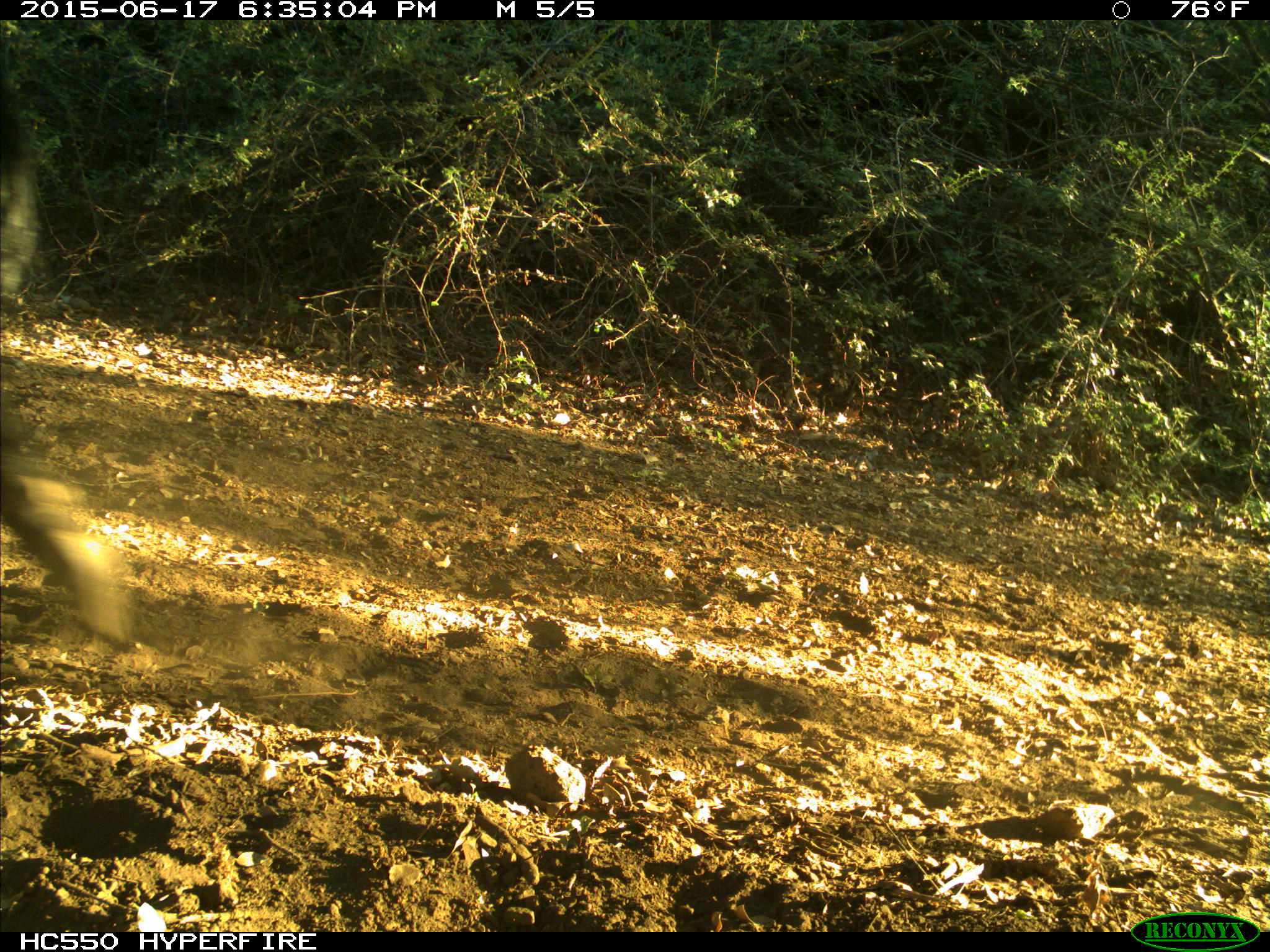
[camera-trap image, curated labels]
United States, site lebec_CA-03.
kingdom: Animalia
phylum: Chordata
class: Mammalia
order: Artiodactyla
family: Bovidae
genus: Bos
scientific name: Bos taurus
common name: domestic cow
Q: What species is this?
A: Bos taurus (domestic cow).